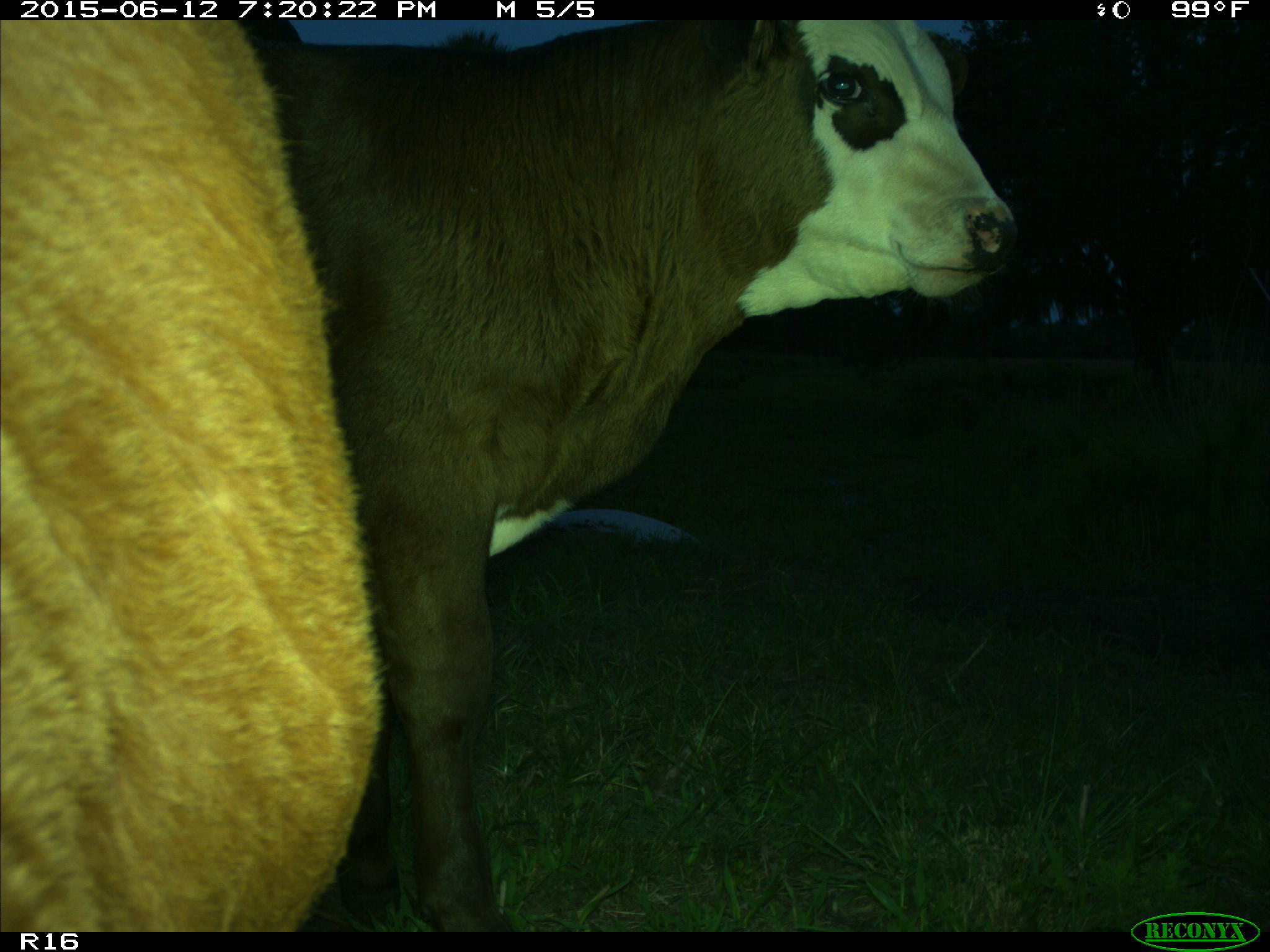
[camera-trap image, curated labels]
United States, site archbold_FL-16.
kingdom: Animalia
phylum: Chordata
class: Mammalia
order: Artiodactyla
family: Bovidae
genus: Bos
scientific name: Bos taurus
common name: domestic cow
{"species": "Bos taurus (domestic cow)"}